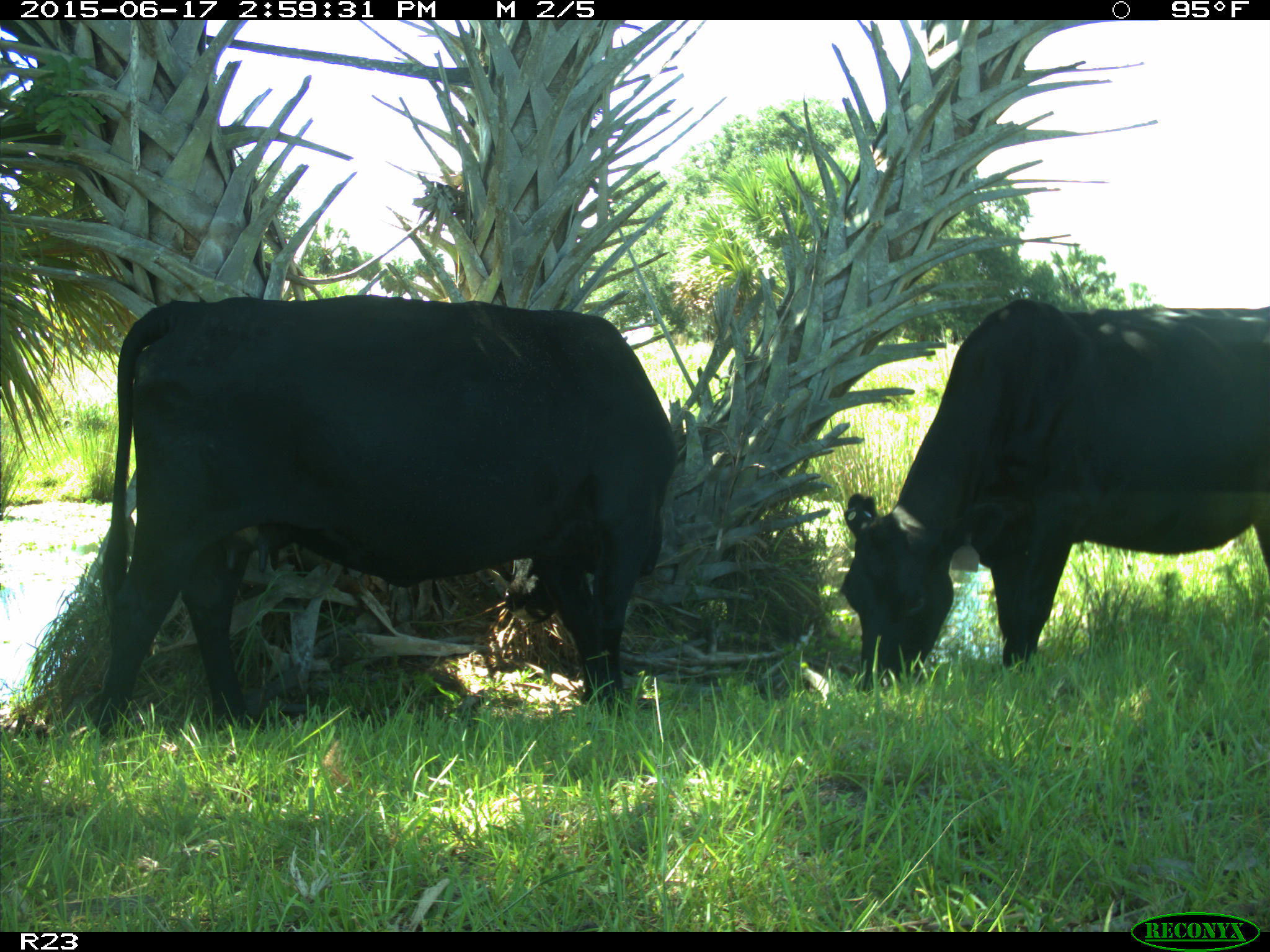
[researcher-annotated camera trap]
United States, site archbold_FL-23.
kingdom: Animalia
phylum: Chordata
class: Mammalia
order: Artiodactyla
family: Bovidae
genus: Bos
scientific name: Bos taurus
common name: domestic cow